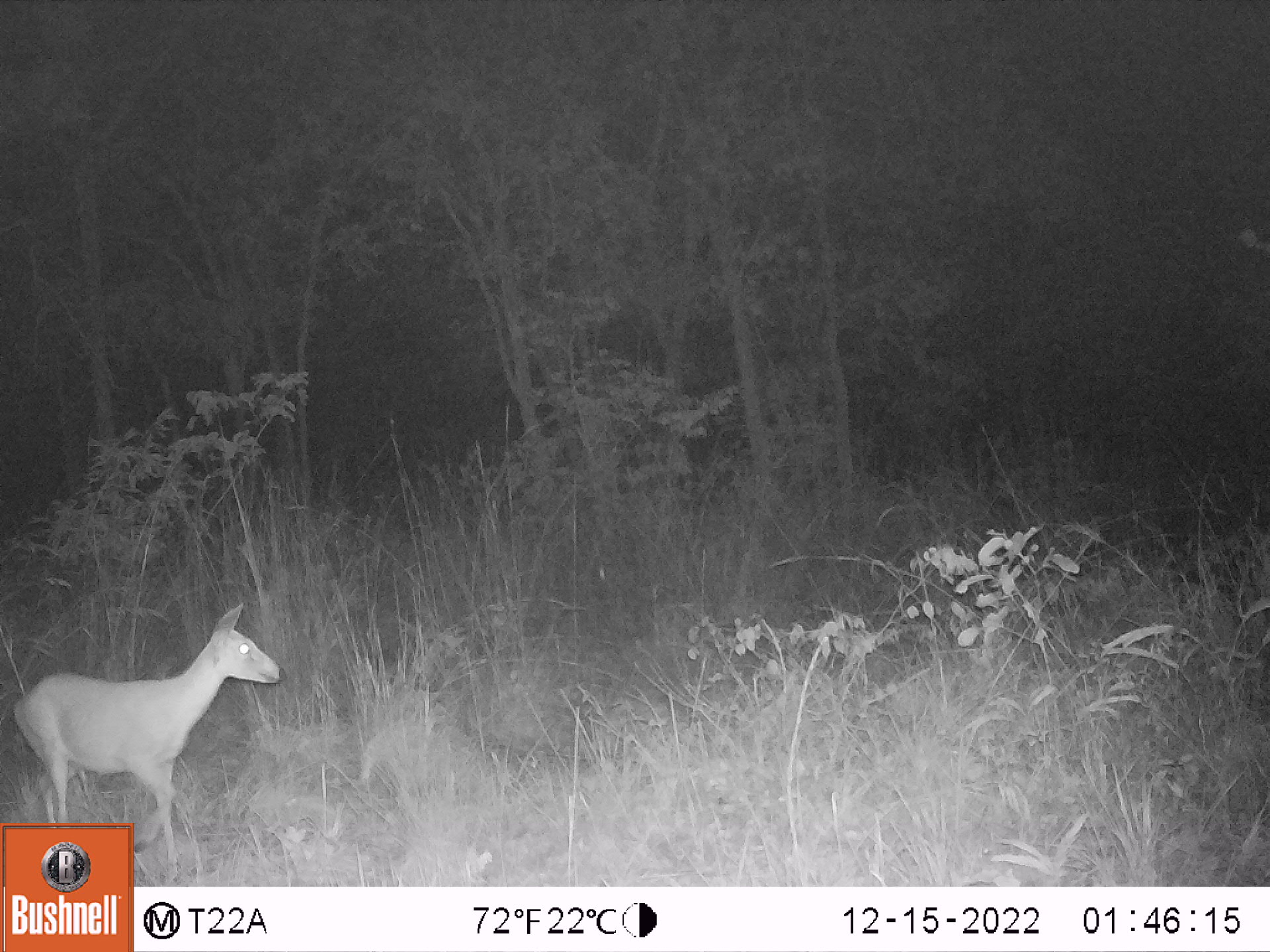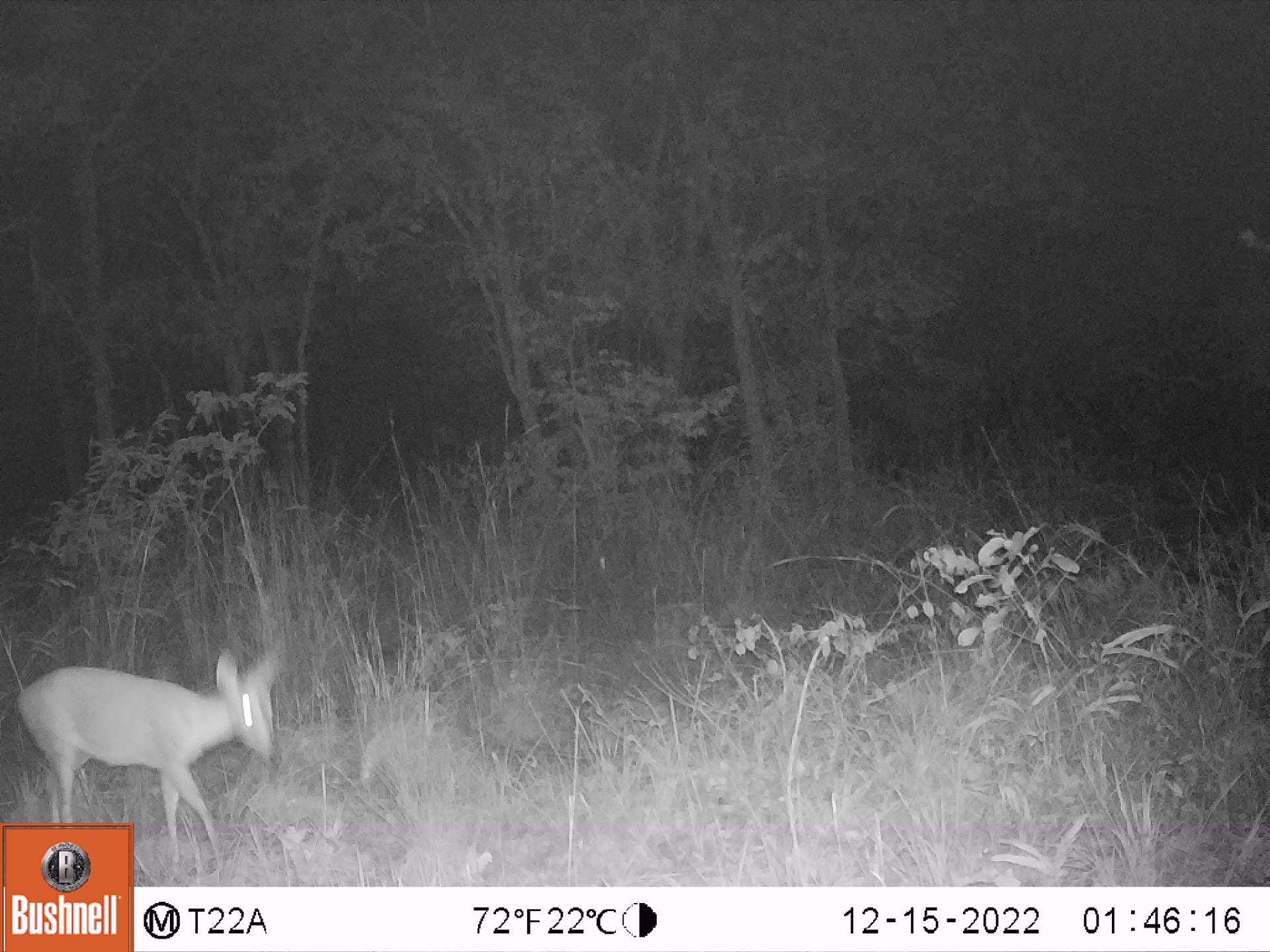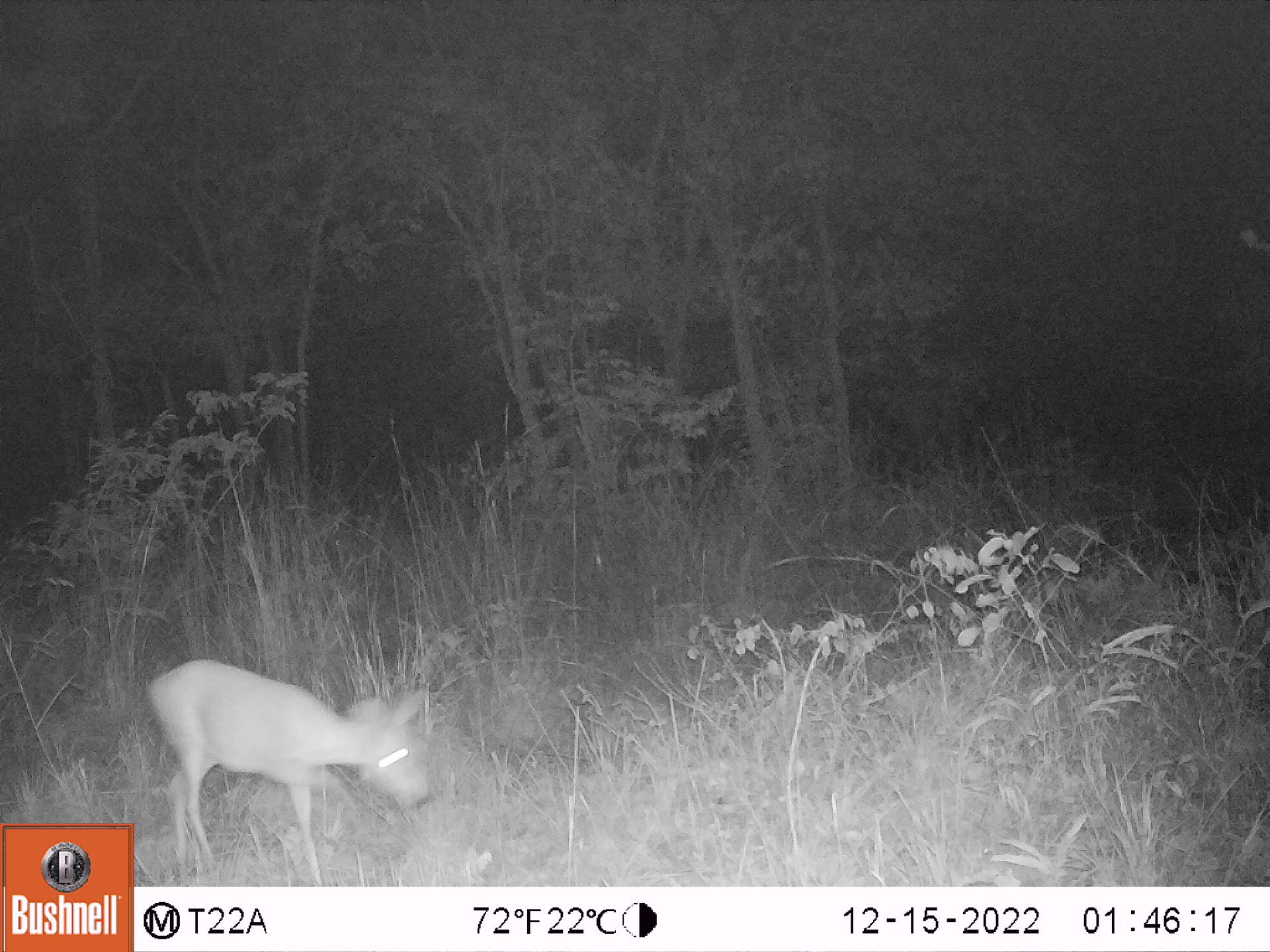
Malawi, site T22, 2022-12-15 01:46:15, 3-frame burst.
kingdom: Animalia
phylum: Chordata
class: Mammalia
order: Artiodactyla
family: Bovidae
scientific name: Antilopinae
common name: small antelope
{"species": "small antelope (Antilopinae)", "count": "1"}